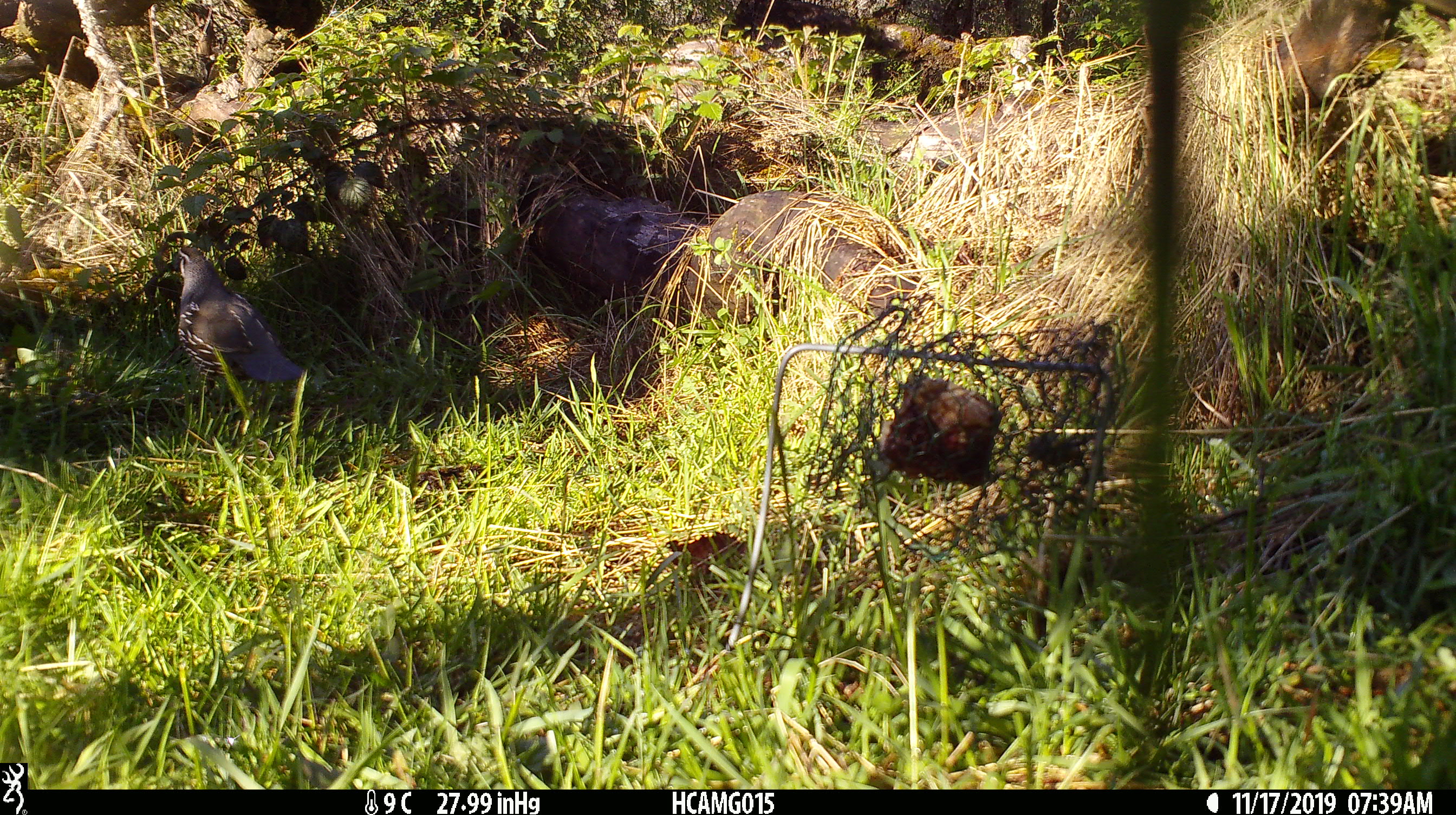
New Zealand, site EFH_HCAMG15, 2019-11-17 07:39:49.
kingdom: Animalia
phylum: Chordata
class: Aves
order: Galliformes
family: Odontophoridae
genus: Callipepla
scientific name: Callipepla californica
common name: california quail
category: quail california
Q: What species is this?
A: Quail california (california quail) (Callipepla californica).